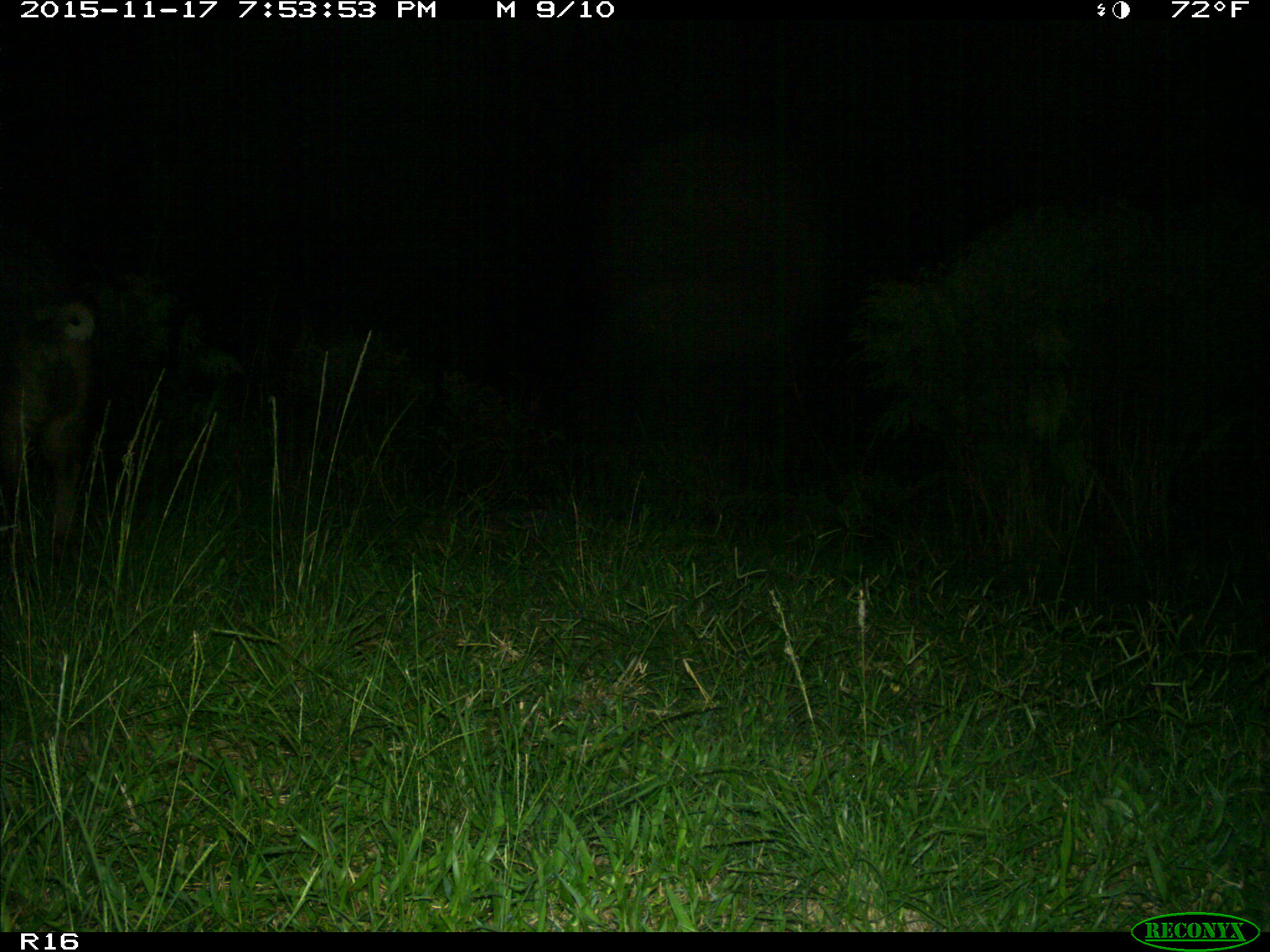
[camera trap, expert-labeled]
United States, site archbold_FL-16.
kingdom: Animalia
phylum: Chordata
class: Mammalia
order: Artiodactyla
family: Suidae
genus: Sus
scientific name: Sus scrofa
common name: wild boar